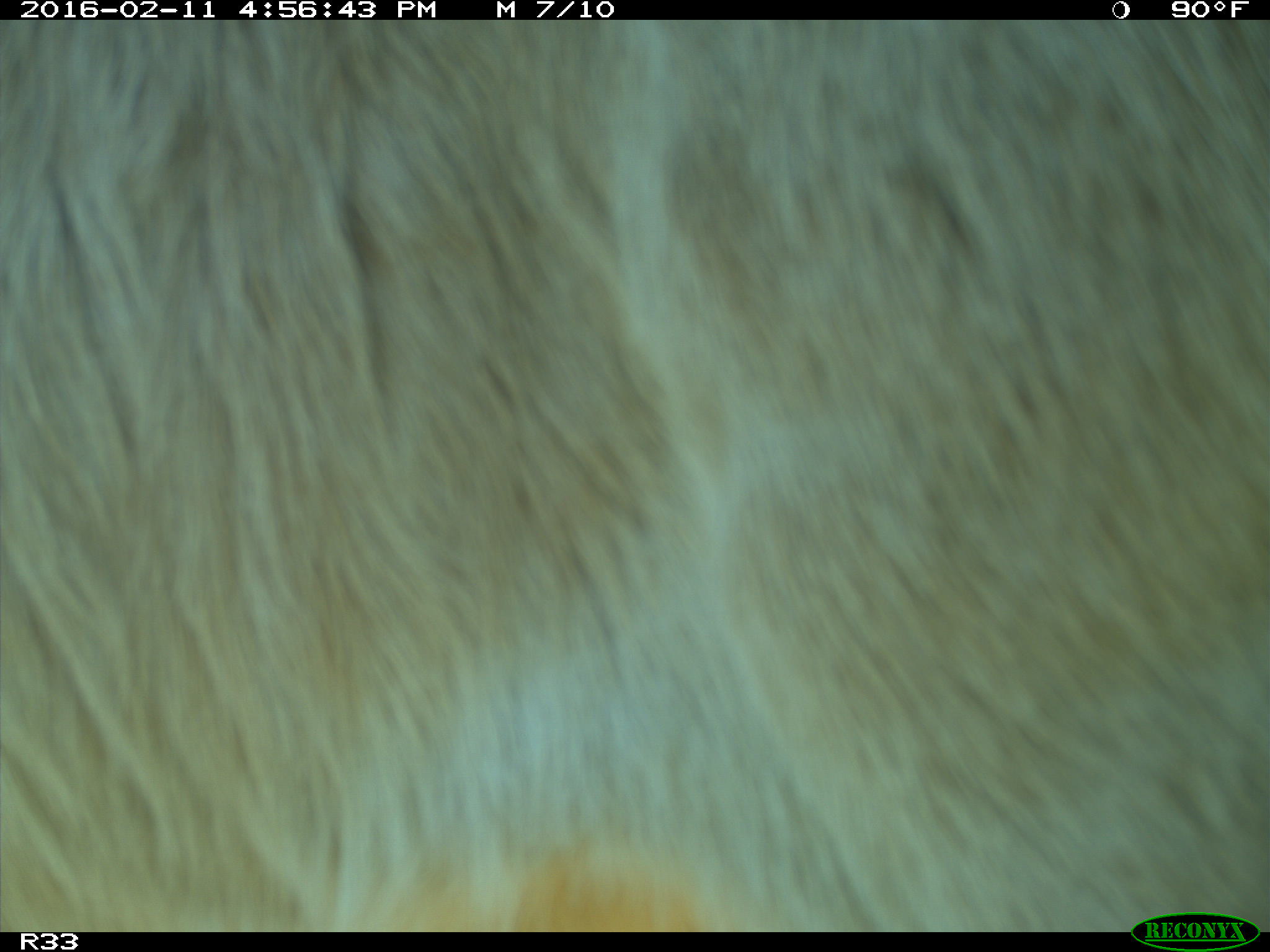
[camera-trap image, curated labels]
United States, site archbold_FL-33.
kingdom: Animalia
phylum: Chordata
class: Mammalia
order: Artiodactyla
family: Bovidae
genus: Bos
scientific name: Bos taurus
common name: domestic cow